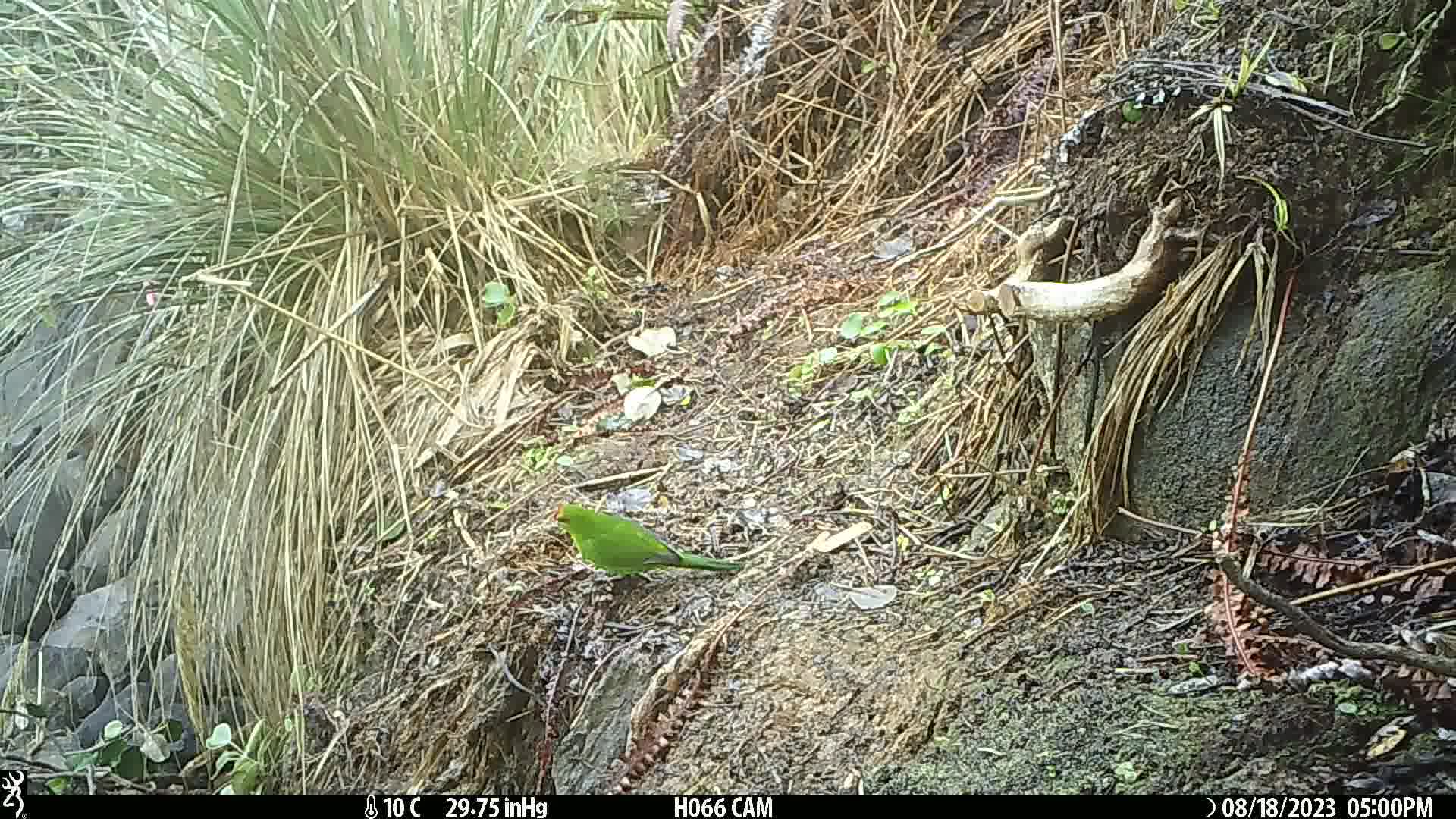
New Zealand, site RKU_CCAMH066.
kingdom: Animalia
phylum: Chordata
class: Aves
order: Psittaciformes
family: Psittaculidae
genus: Cyanoramphus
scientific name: Cyanoramphus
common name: parakeet